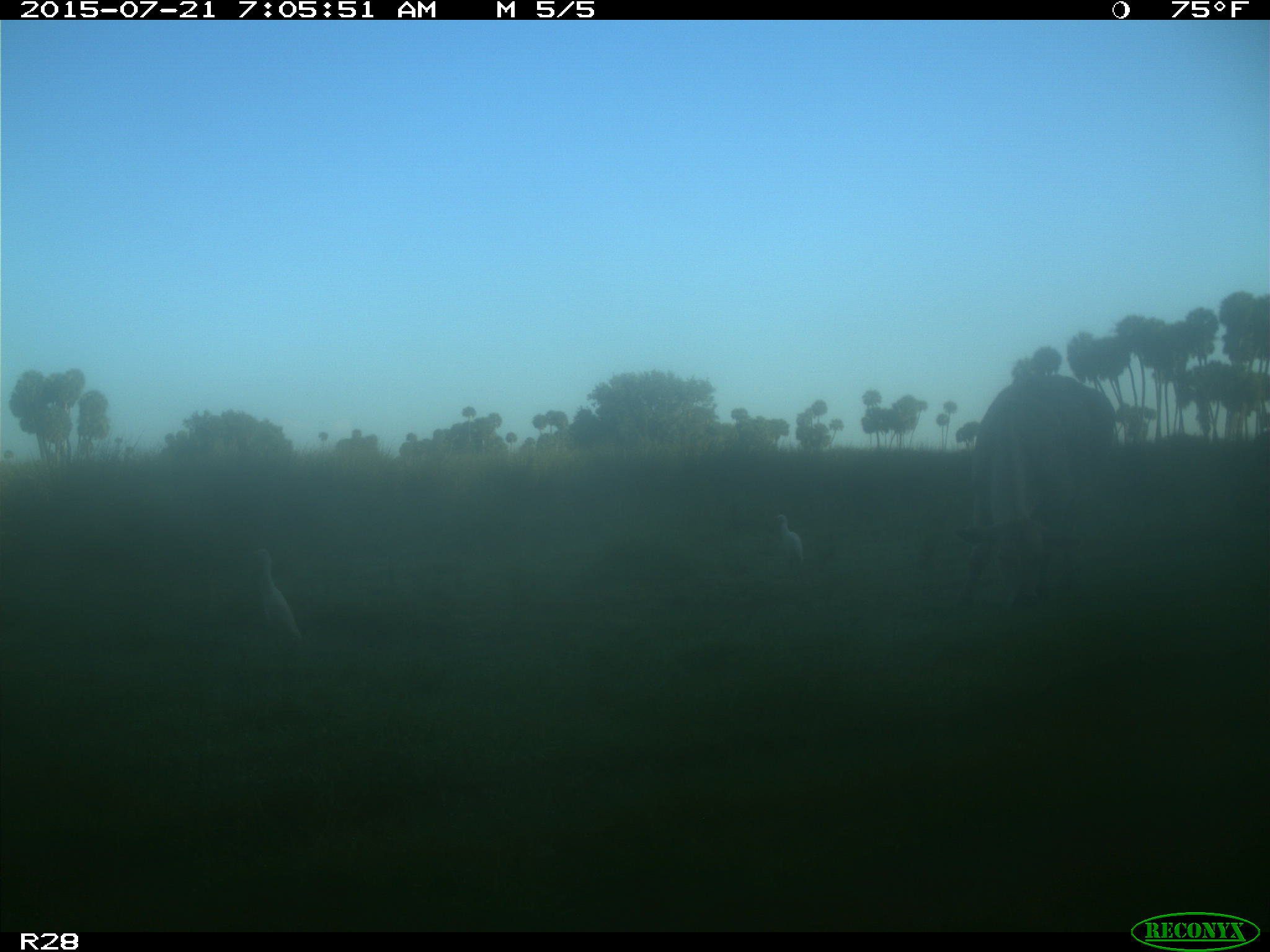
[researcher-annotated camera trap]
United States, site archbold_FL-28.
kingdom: Animalia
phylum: Chordata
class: Mammalia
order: Artiodactyla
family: Bovidae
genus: Bos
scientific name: Bos taurus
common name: domestic cow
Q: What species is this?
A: Bos taurus (domestic cow).